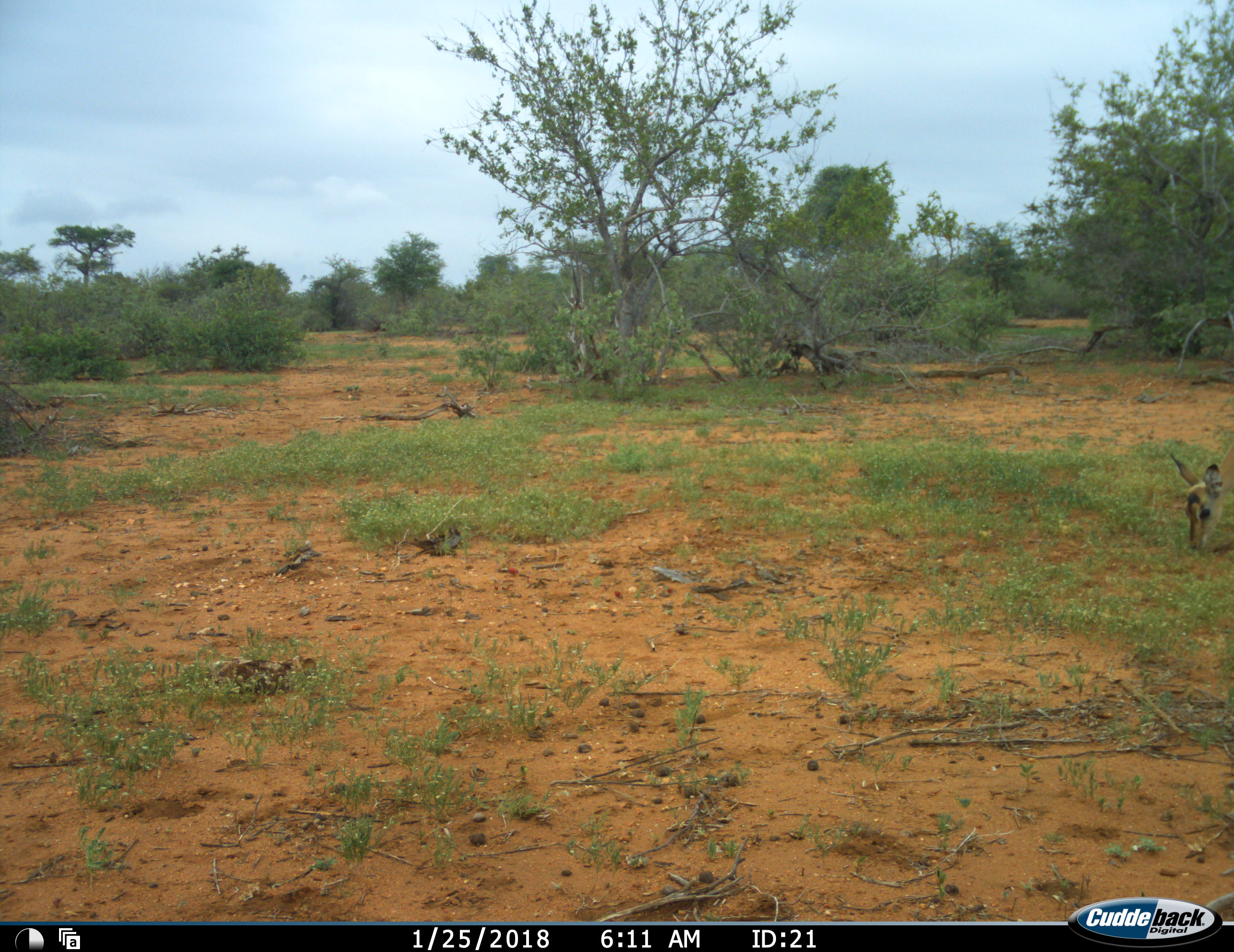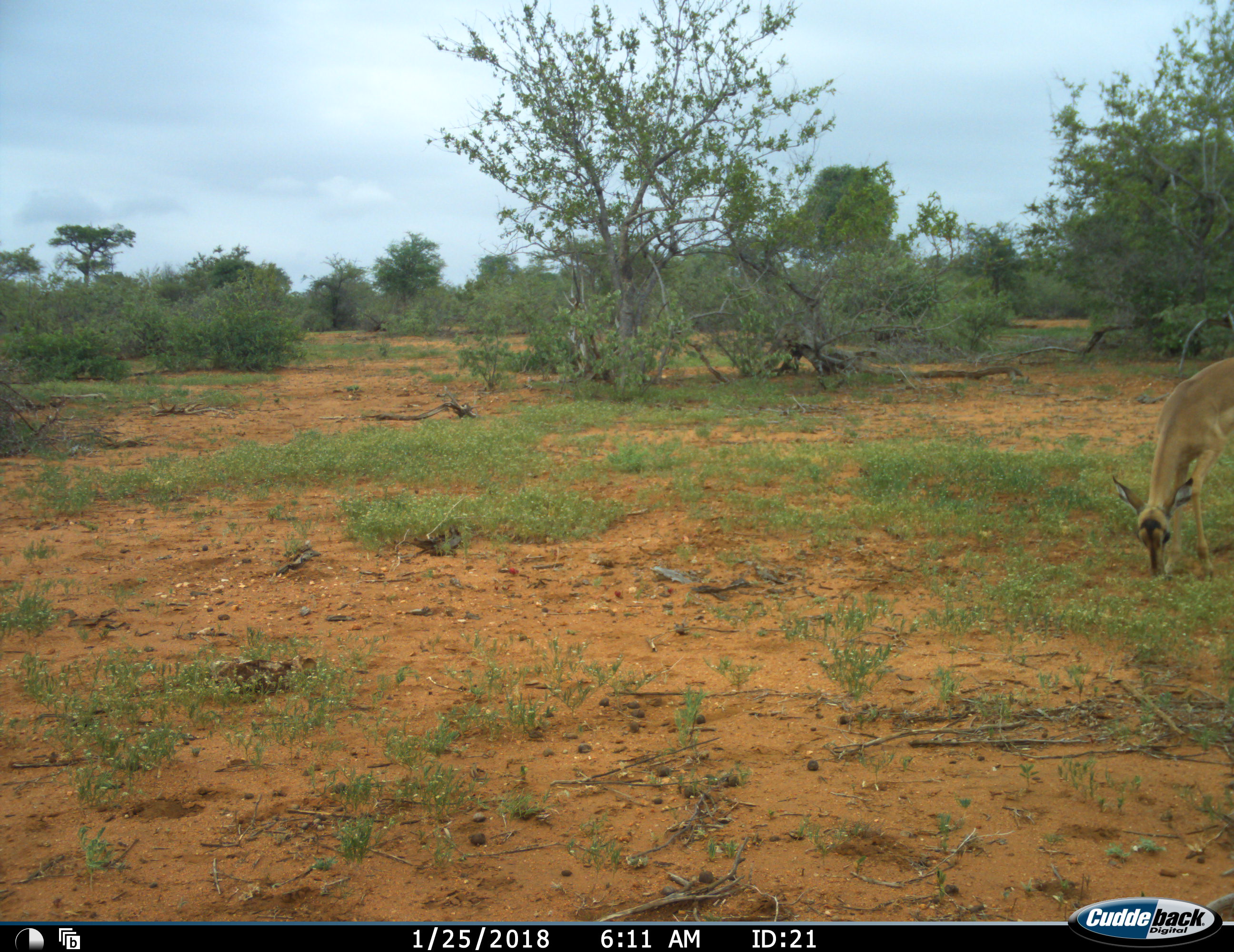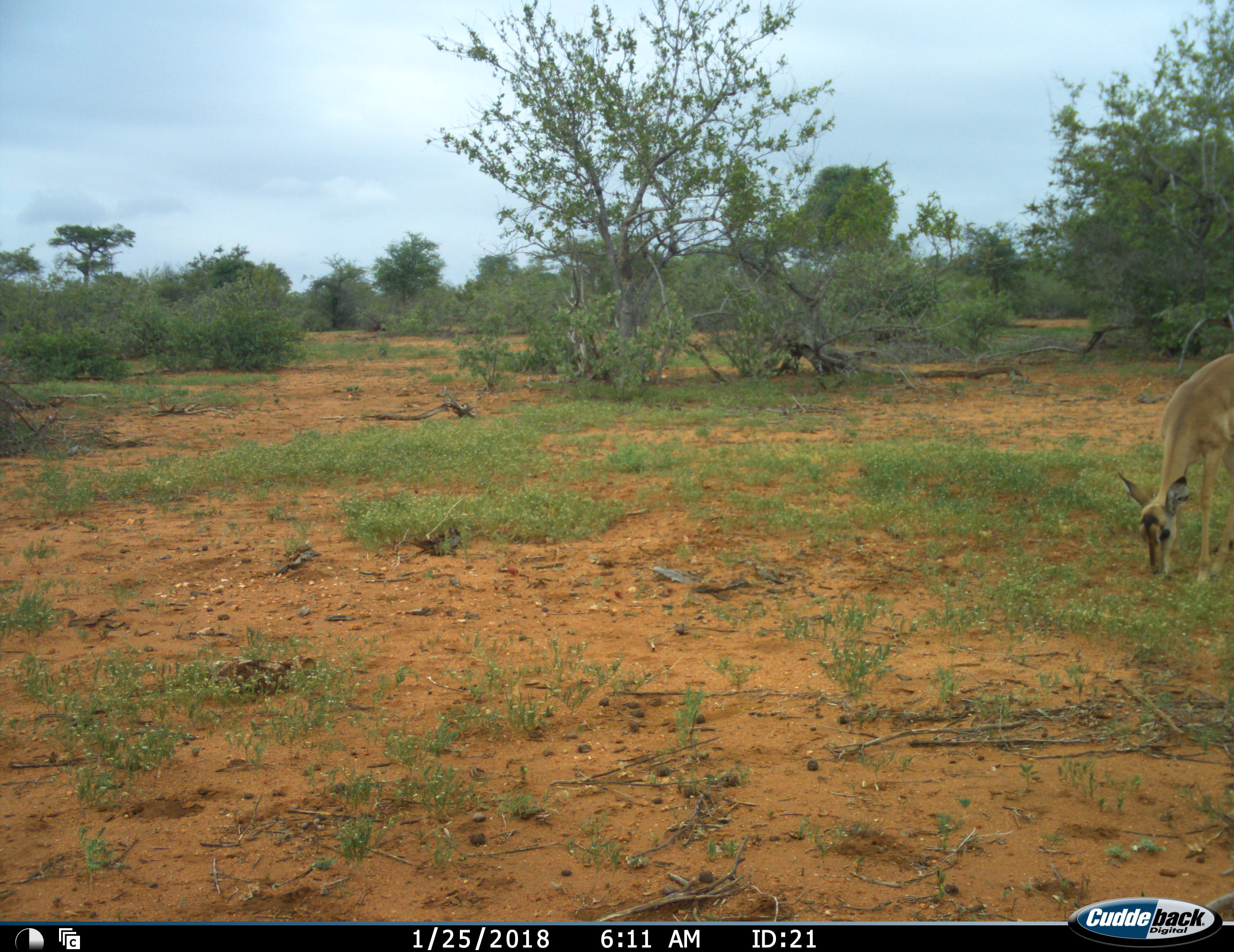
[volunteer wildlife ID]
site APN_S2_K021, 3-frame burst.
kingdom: Animalia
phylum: Chordata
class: Mammalia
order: Artiodactyla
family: Bovidae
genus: Aepyceros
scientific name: Aepyceros melampus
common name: impala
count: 1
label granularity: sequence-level